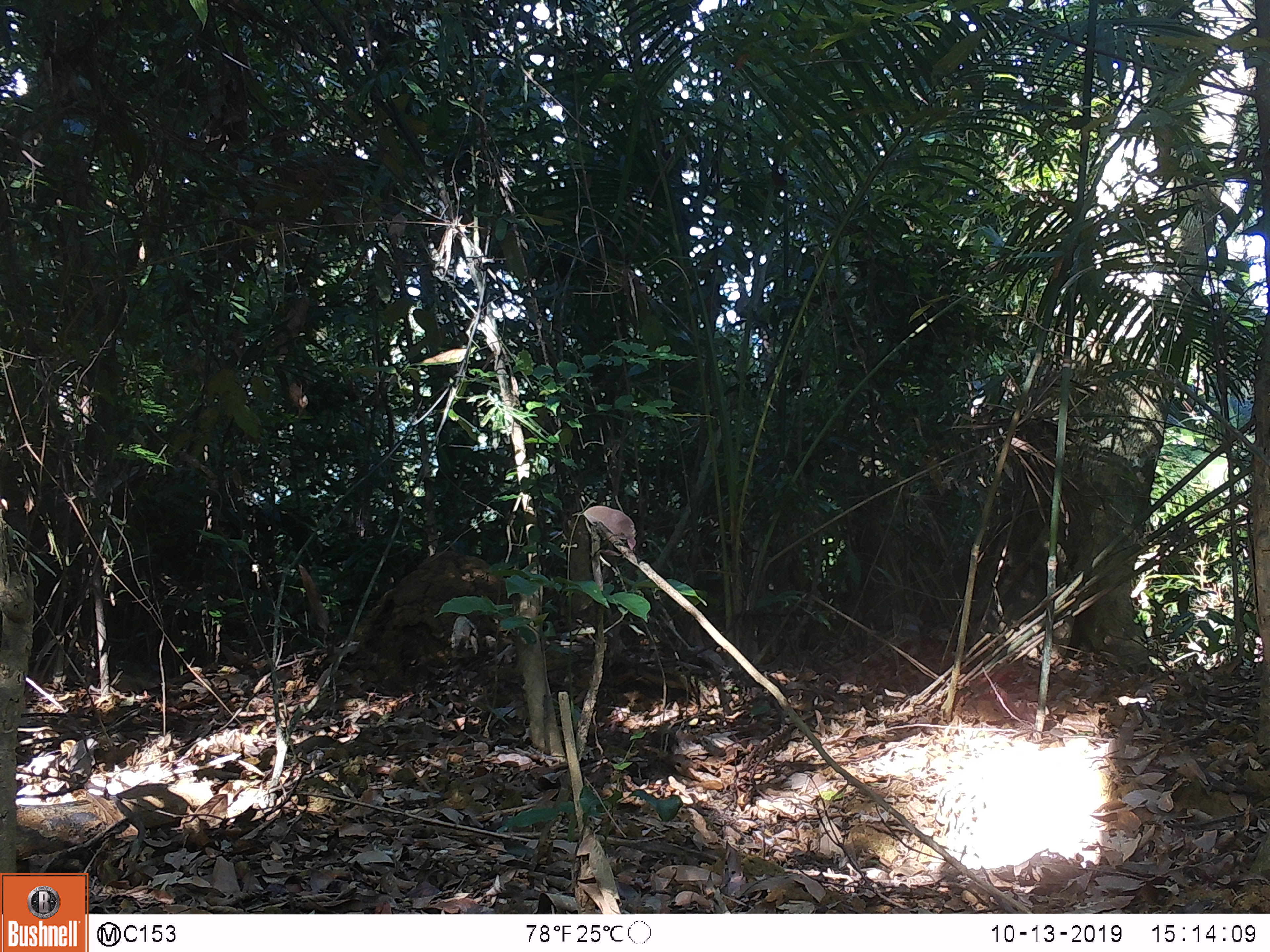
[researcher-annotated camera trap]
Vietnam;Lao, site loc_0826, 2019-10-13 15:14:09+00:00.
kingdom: Animalia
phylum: Chordata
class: Mammalia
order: Artiodactyla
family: Suidae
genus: Sus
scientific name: Sus scrofa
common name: eurasian wild pig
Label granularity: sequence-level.